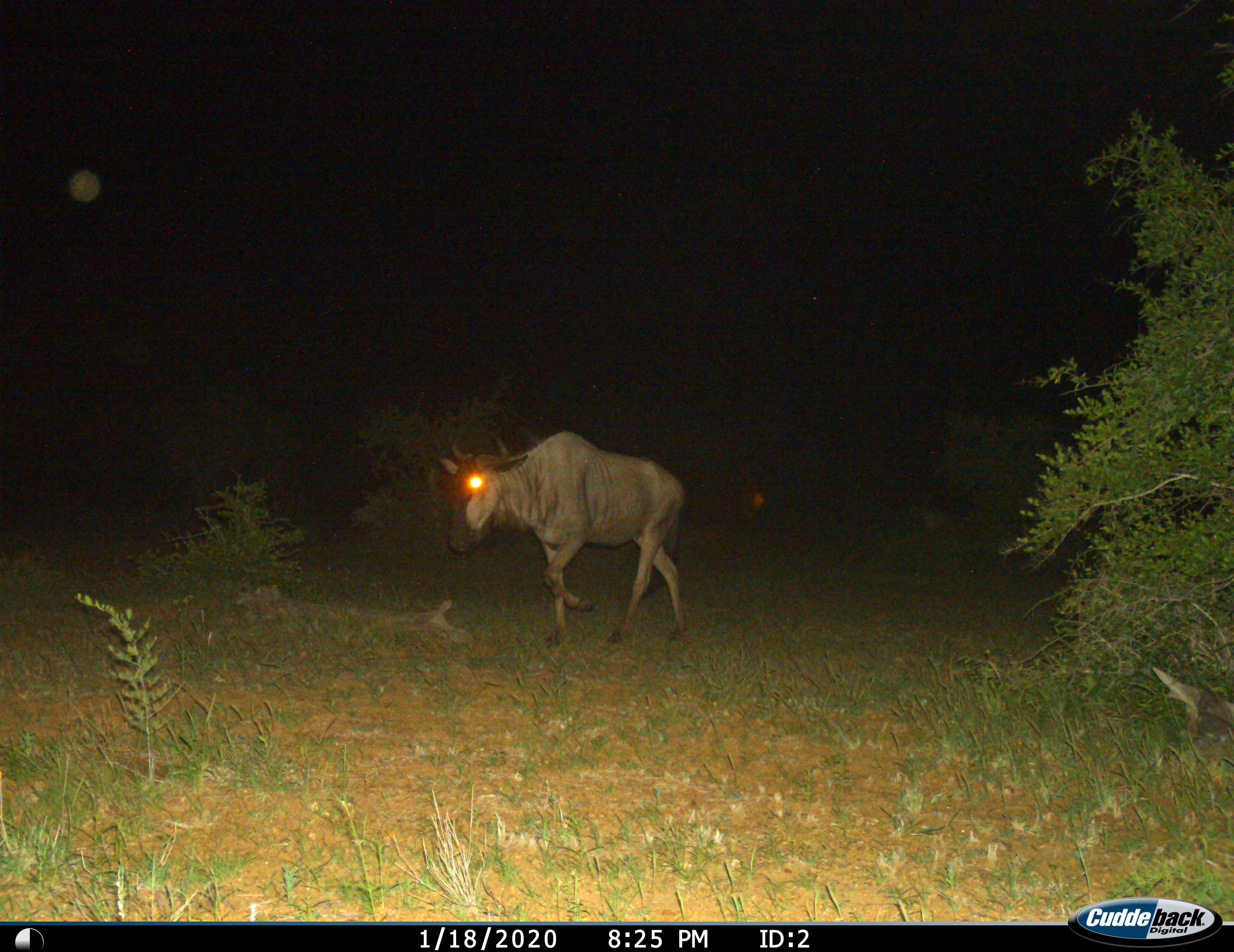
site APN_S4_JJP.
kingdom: Animalia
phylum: Chordata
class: Mammalia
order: Artiodactyla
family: Bovidae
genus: Connochaetes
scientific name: Connochaetes taurinus taurinus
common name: blue wildebeest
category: wildebeestblue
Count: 1.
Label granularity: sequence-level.